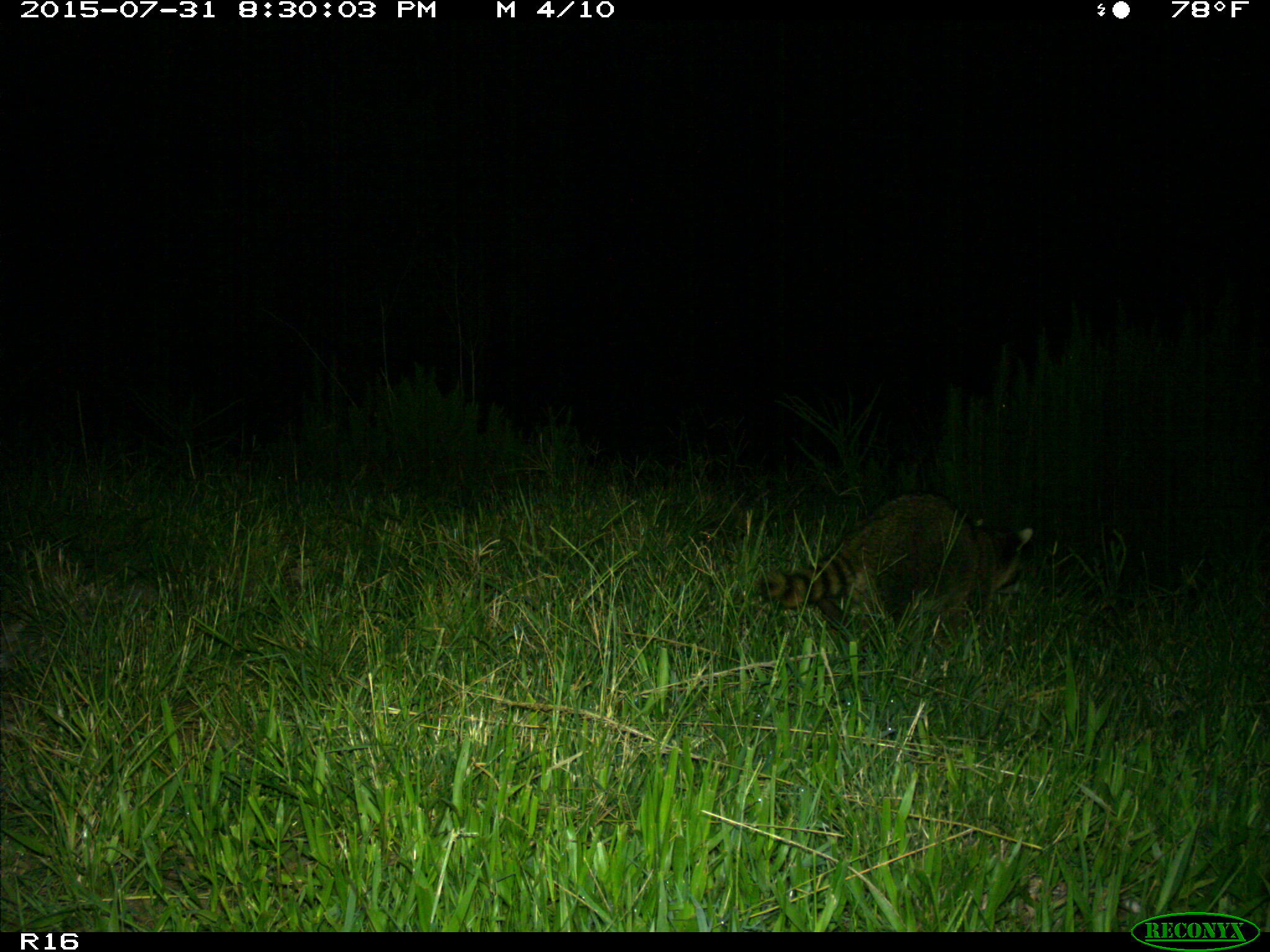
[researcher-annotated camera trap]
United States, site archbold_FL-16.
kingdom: Animalia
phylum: Chordata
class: Mammalia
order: Carnivora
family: Procyonidae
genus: Procyon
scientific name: Procyon lotor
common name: common raccoon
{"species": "Procyon lotor (common raccoon)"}